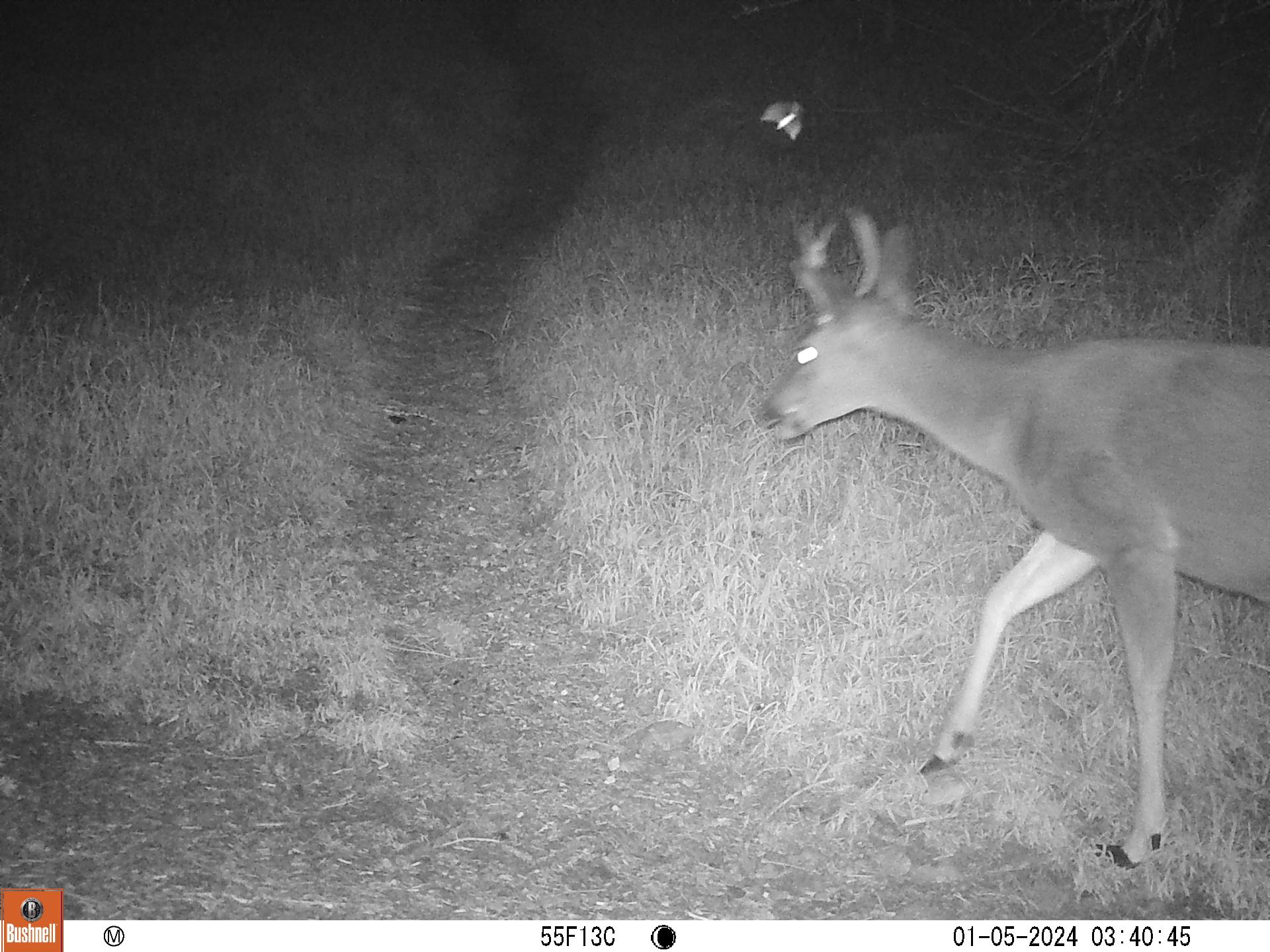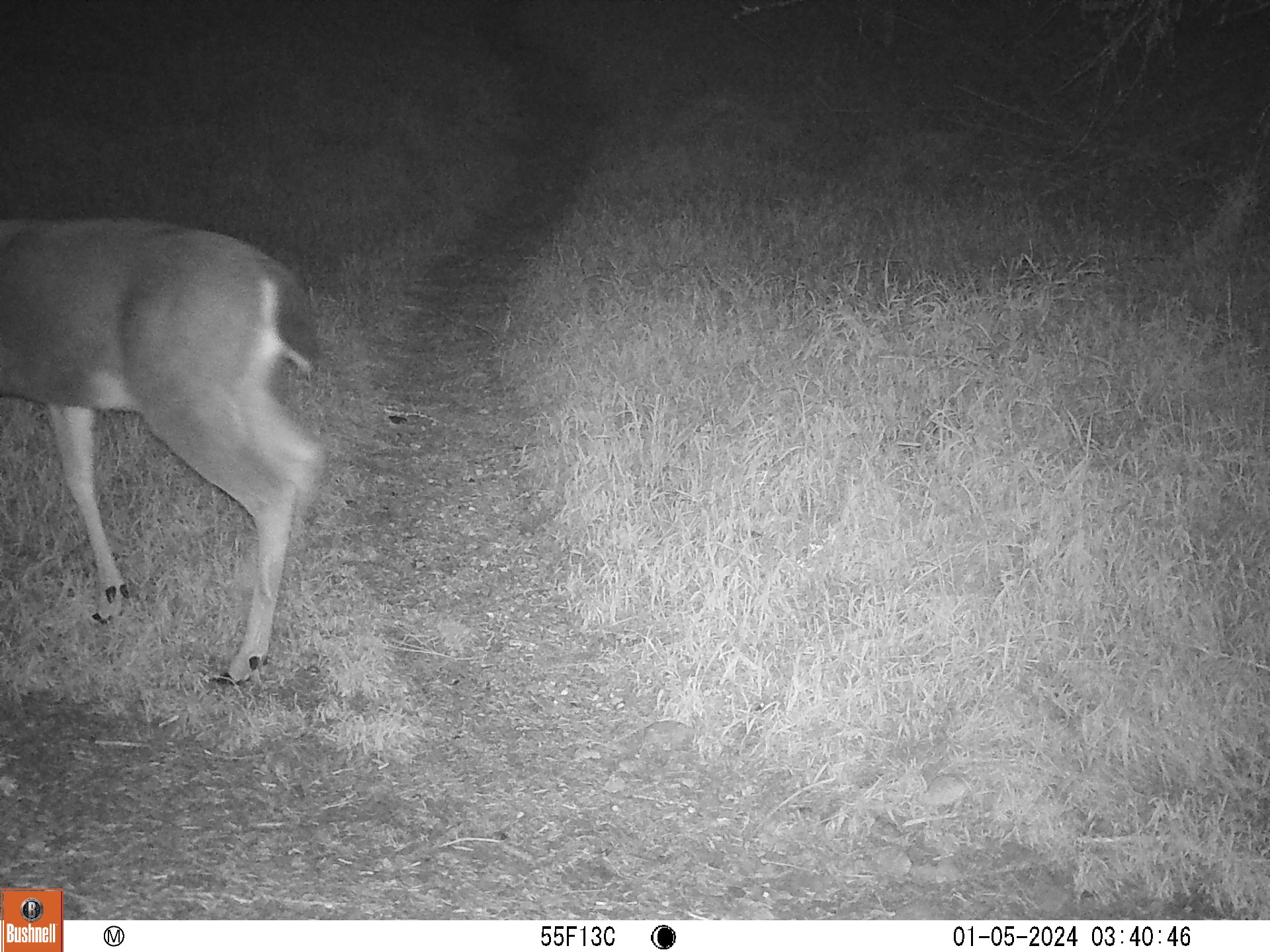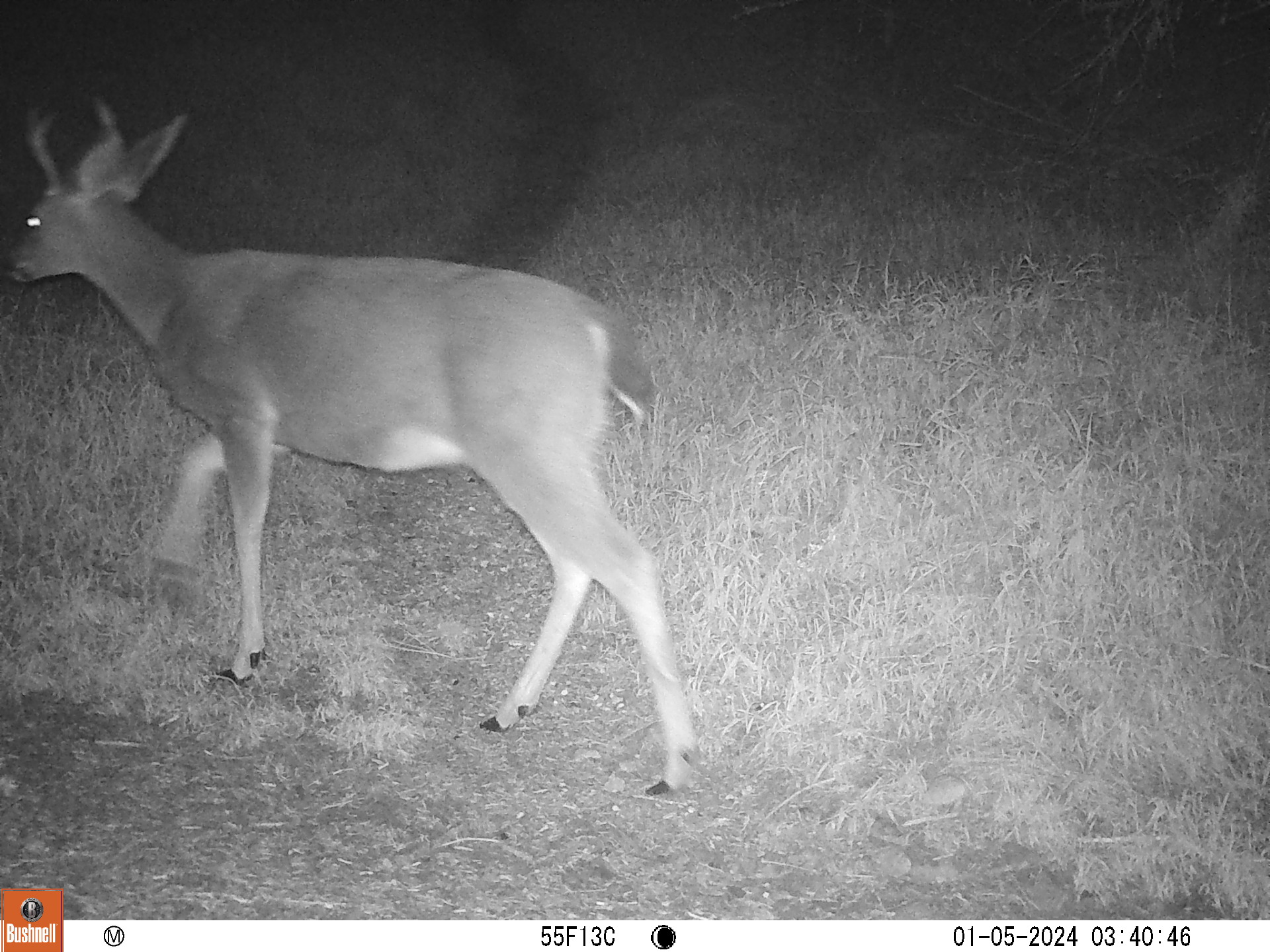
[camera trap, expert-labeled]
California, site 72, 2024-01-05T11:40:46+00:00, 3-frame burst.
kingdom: Animalia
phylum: Chordata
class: Mammalia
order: Artiodactyla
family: Cervidae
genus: Odocoileus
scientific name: Odocoileus hemionus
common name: mule deer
Mule deer (Odocoileus hemionus).